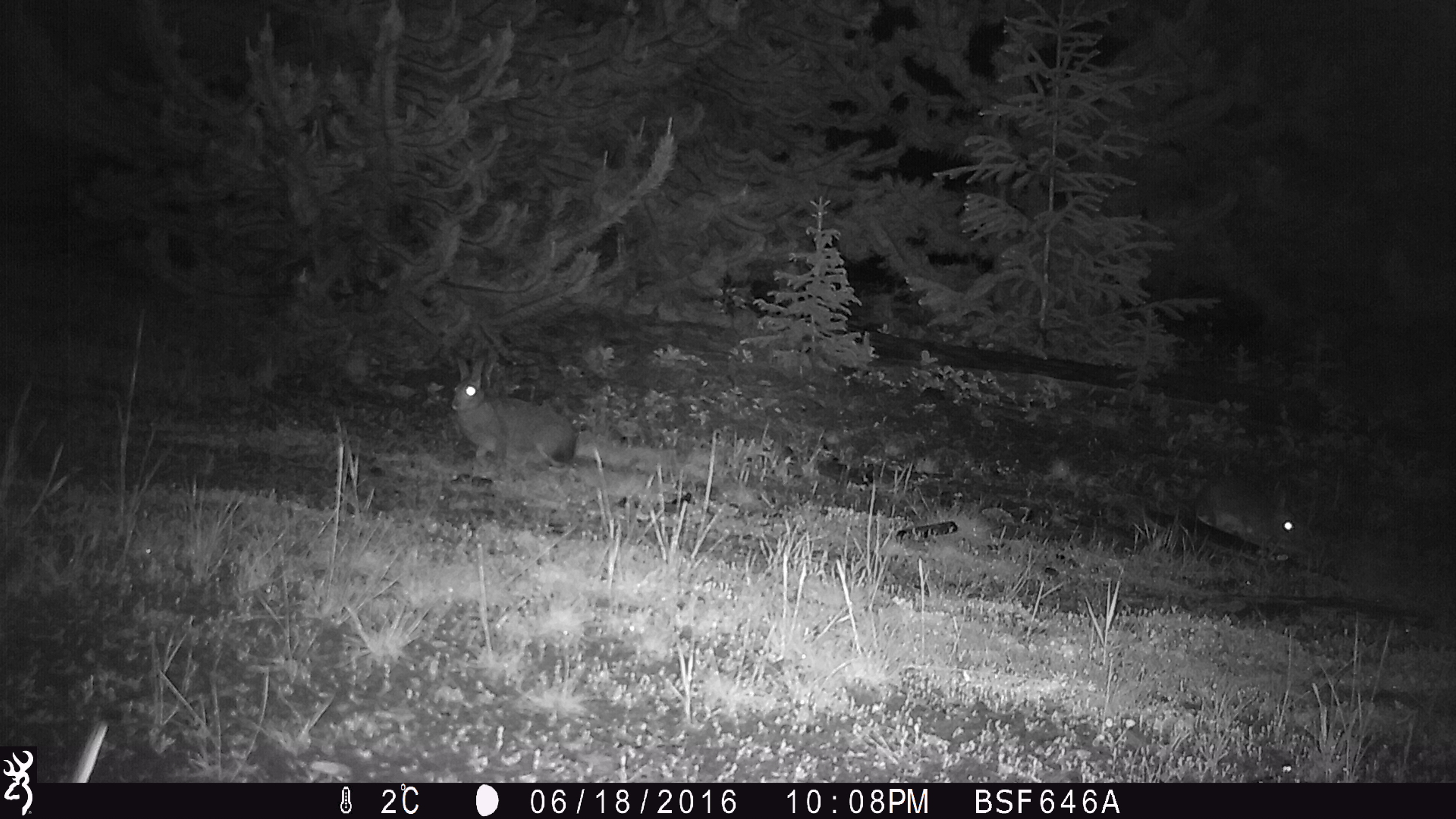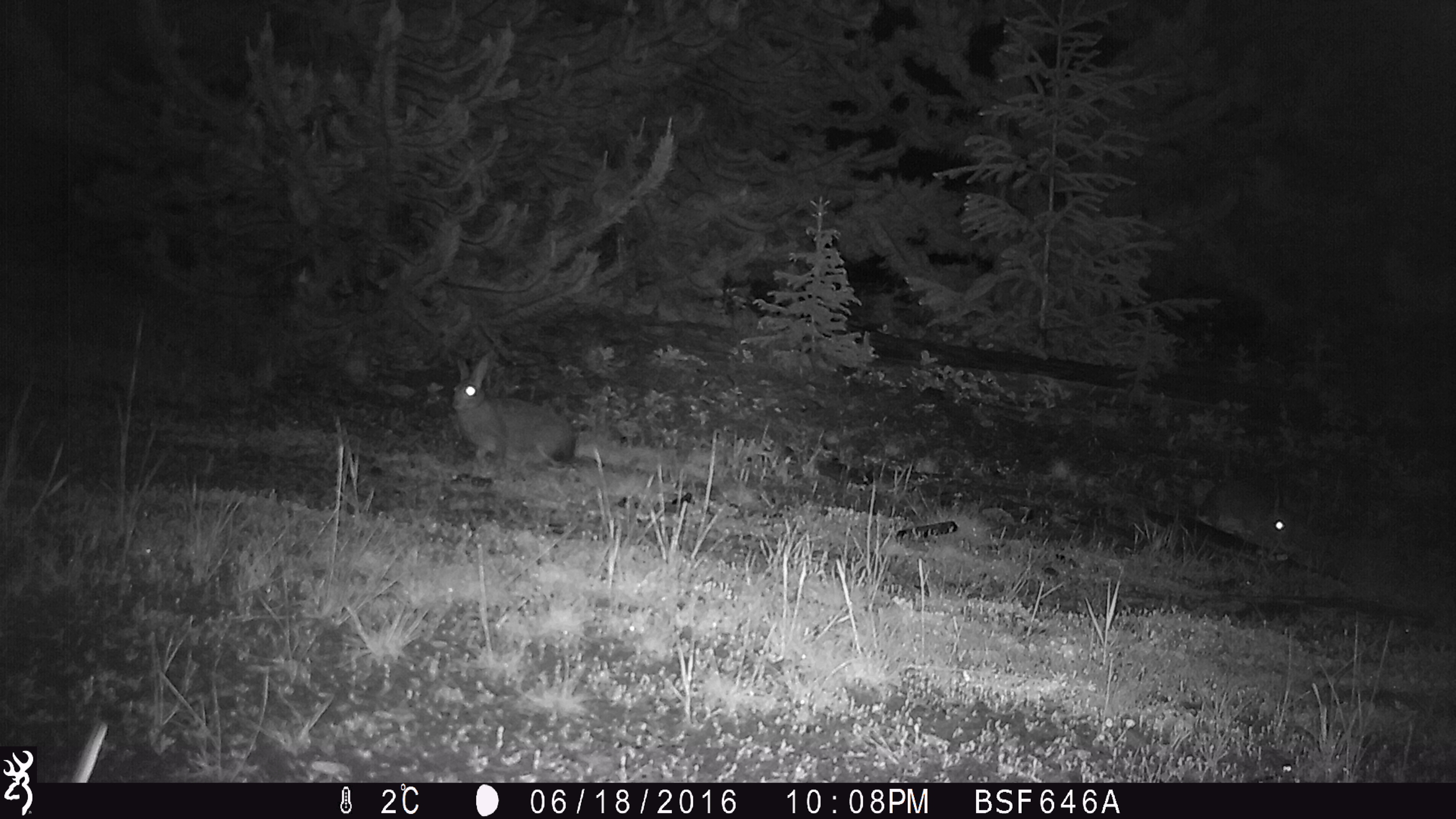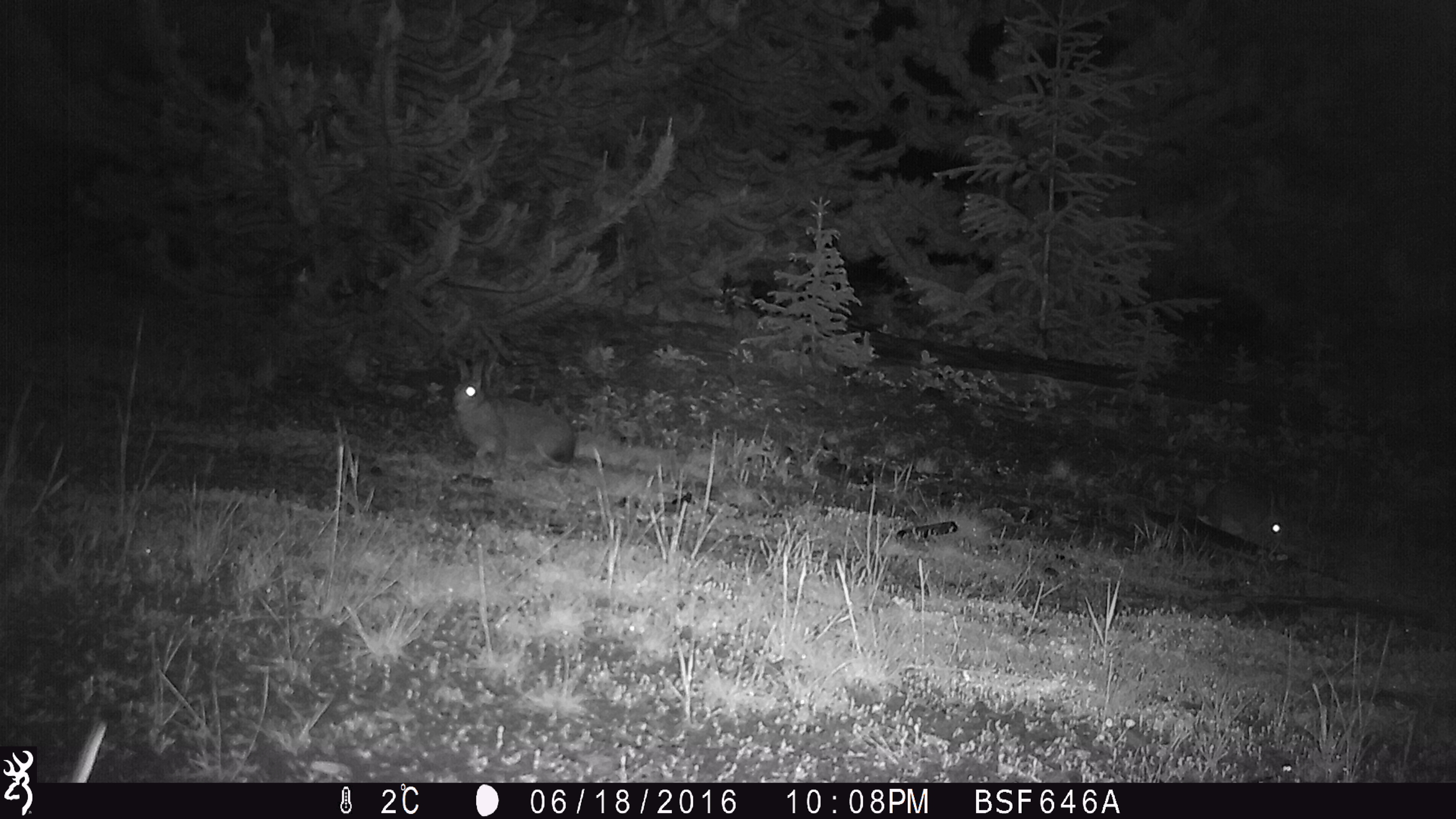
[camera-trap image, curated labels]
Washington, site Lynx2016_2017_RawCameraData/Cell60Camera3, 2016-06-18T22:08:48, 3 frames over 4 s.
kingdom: Animalia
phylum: Chordata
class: Mammalia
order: Lagomorpha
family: Leporidae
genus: Lepus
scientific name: Lepus americanus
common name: snowshoe hare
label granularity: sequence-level